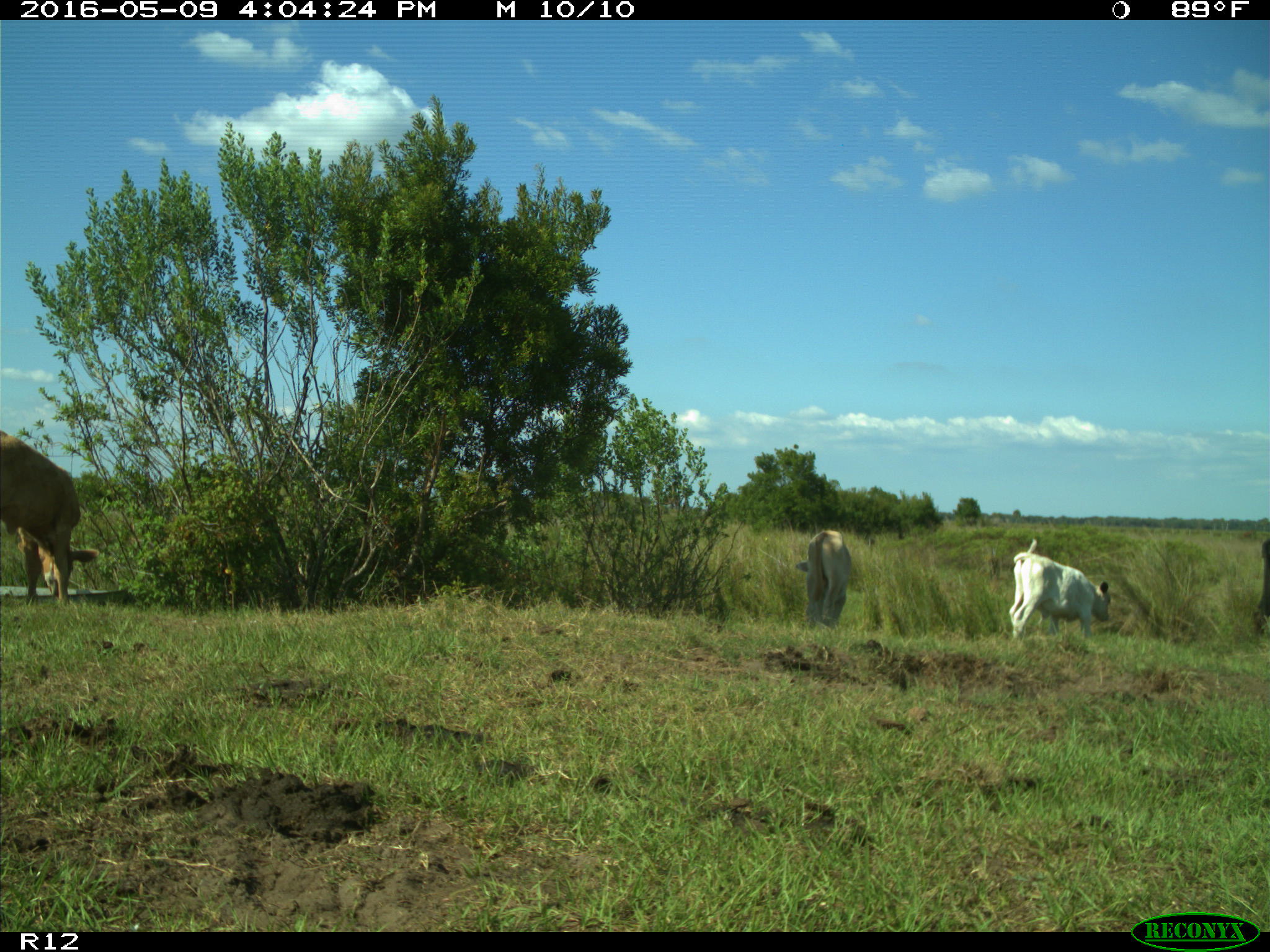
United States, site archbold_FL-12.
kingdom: Animalia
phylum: Chordata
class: Mammalia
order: Artiodactyla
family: Bovidae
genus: Bos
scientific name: Bos taurus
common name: domestic cow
Bos taurus (domestic cow).